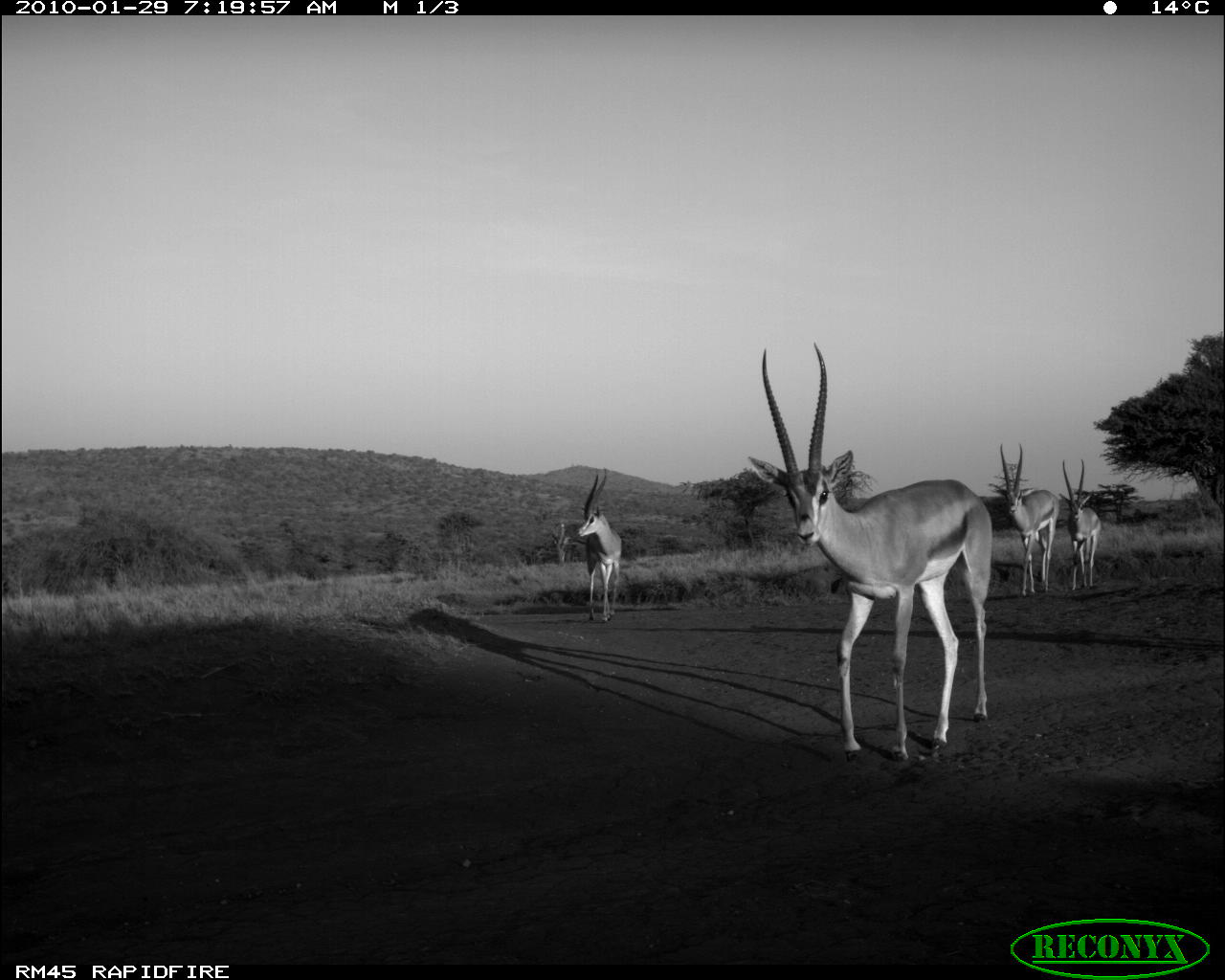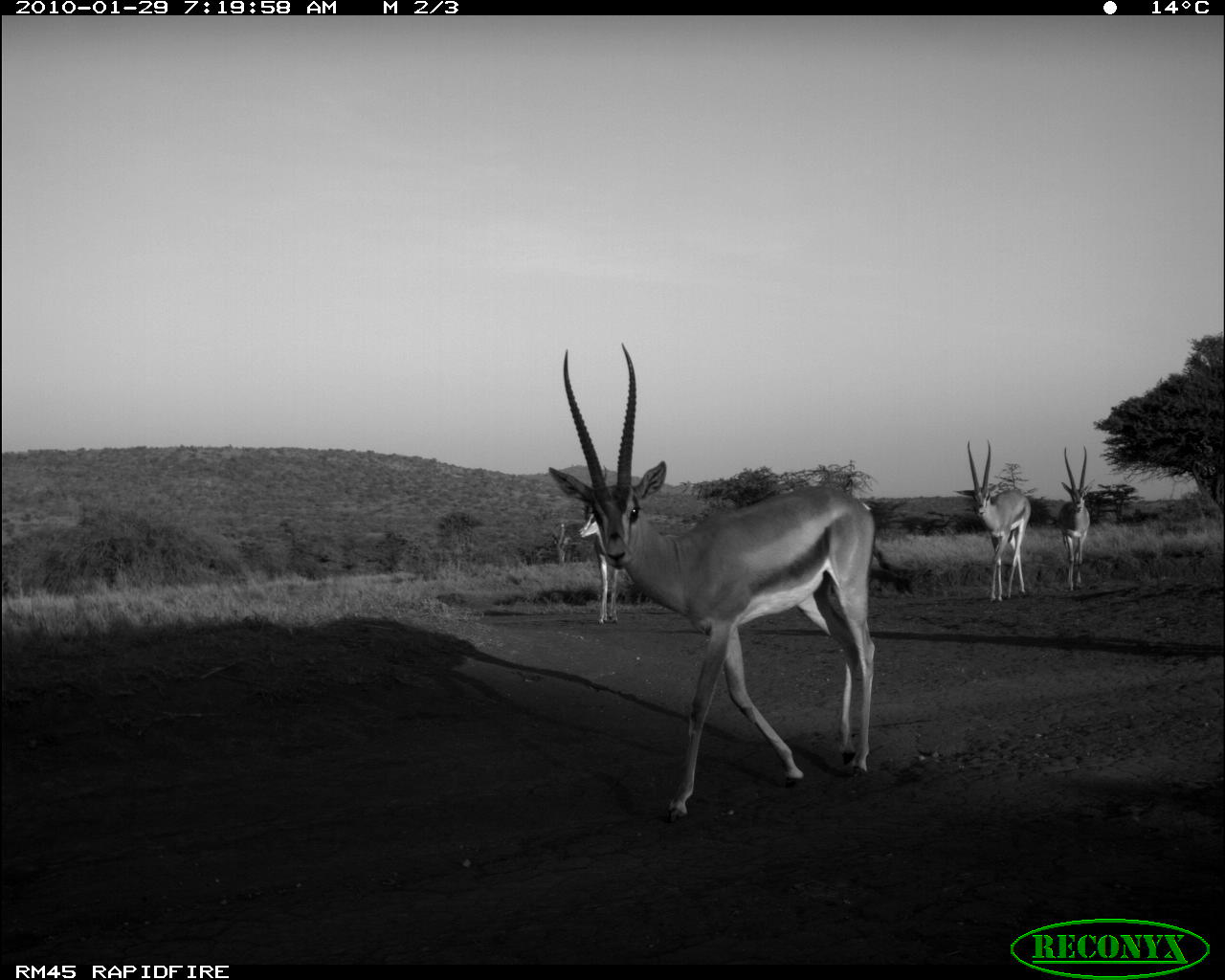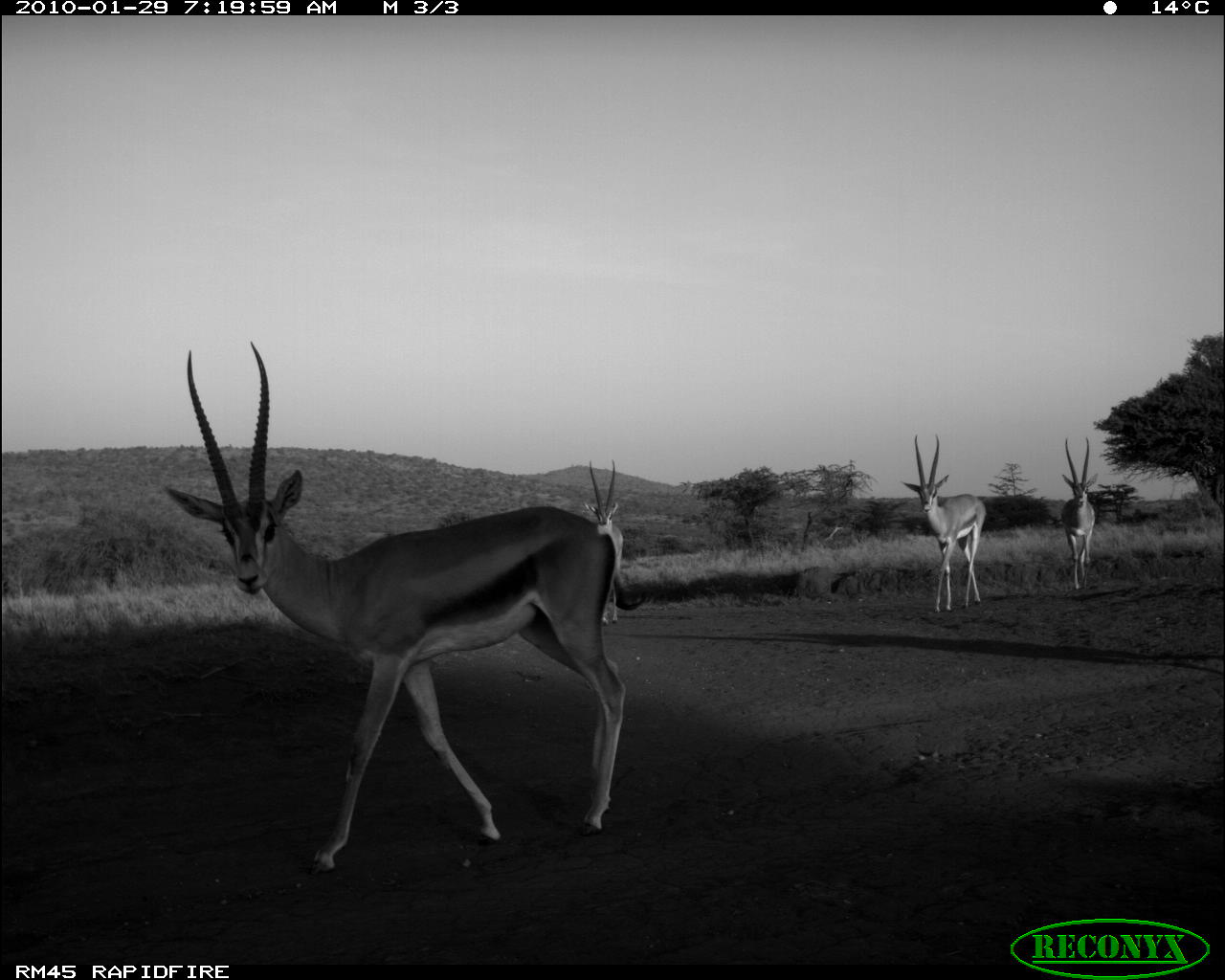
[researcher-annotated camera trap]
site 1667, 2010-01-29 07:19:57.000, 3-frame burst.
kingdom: Animalia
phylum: Chordata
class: Mammalia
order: Artiodactyla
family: Bovidae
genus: Nanger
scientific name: Nanger granti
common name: grant's gazelle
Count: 4.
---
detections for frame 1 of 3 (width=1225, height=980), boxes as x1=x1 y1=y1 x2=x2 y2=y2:
nanger granti: x1=745 y1=341 x2=992 y2=761; x1=994 y1=441 x2=1060 y2=596; x1=575 y1=467 x2=622 y2=624; x1=1062 y1=457 x2=1102 y2=590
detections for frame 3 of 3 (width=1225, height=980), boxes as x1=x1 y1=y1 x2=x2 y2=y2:
nanger granti: x1=162 y1=339 x2=647 y2=875; x1=899 y1=432 x2=986 y2=613; x1=581 y1=458 x2=647 y2=627; x1=1060 y1=436 x2=1099 y2=590